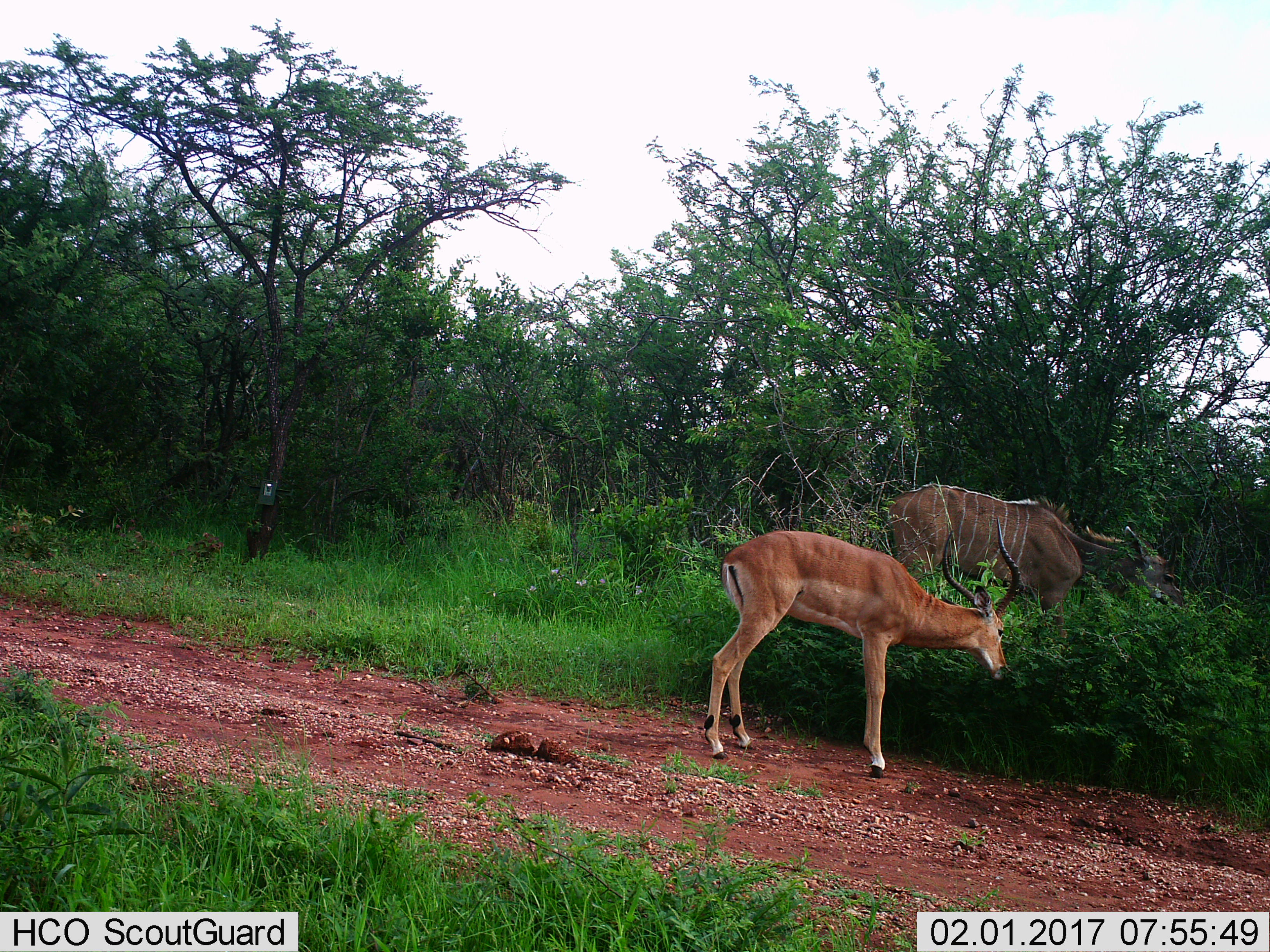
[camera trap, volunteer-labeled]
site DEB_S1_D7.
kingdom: Animalia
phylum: Chordata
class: Mammalia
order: Artiodactyla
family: Bovidae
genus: Aepyceros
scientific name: Aepyceros melampus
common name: impala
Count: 1.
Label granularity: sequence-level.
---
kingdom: Animalia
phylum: Chordata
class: Mammalia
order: Artiodactyla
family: Bovidae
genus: Tragelaphus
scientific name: Tragelaphus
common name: kudu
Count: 1.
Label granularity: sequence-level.